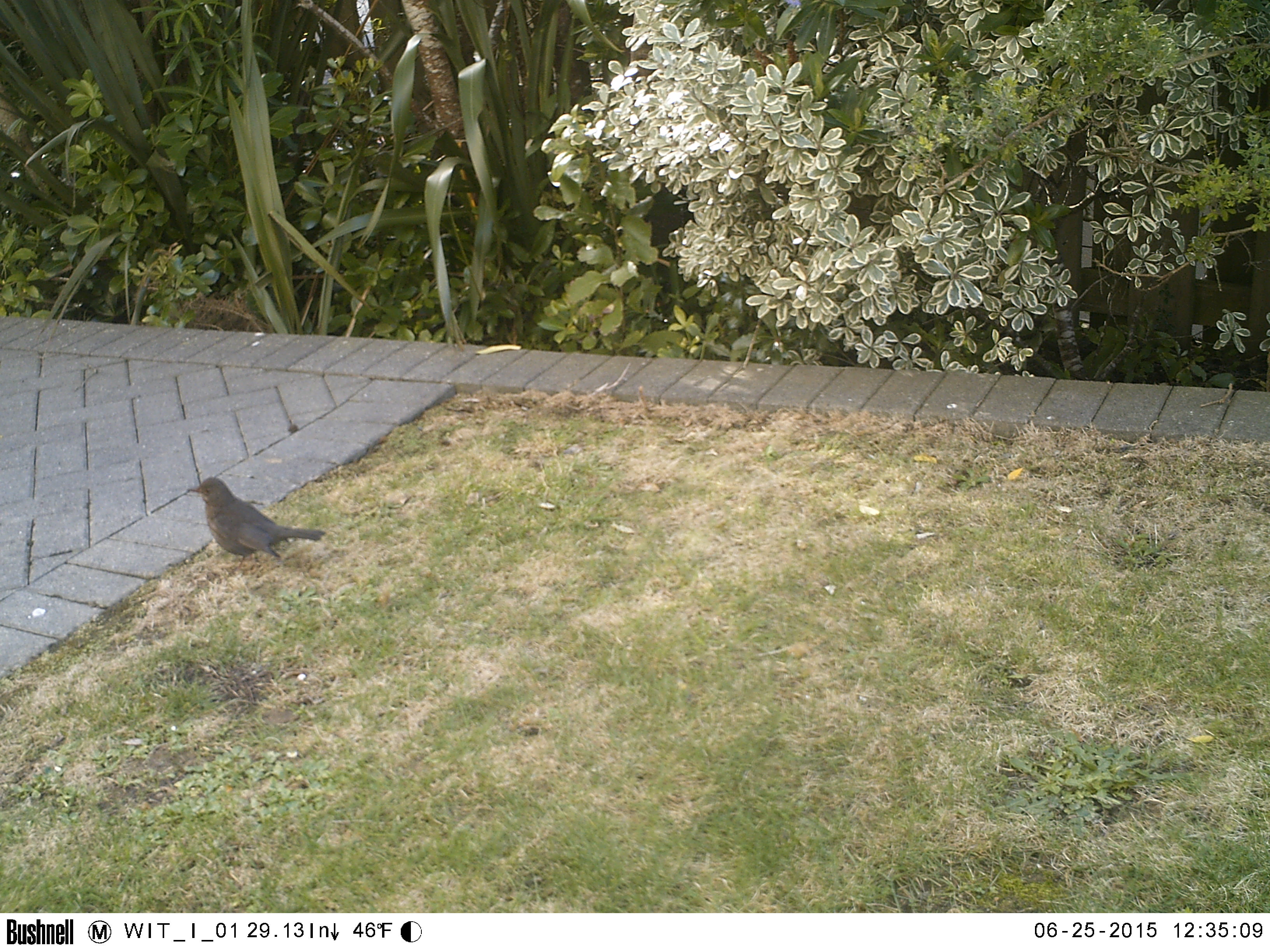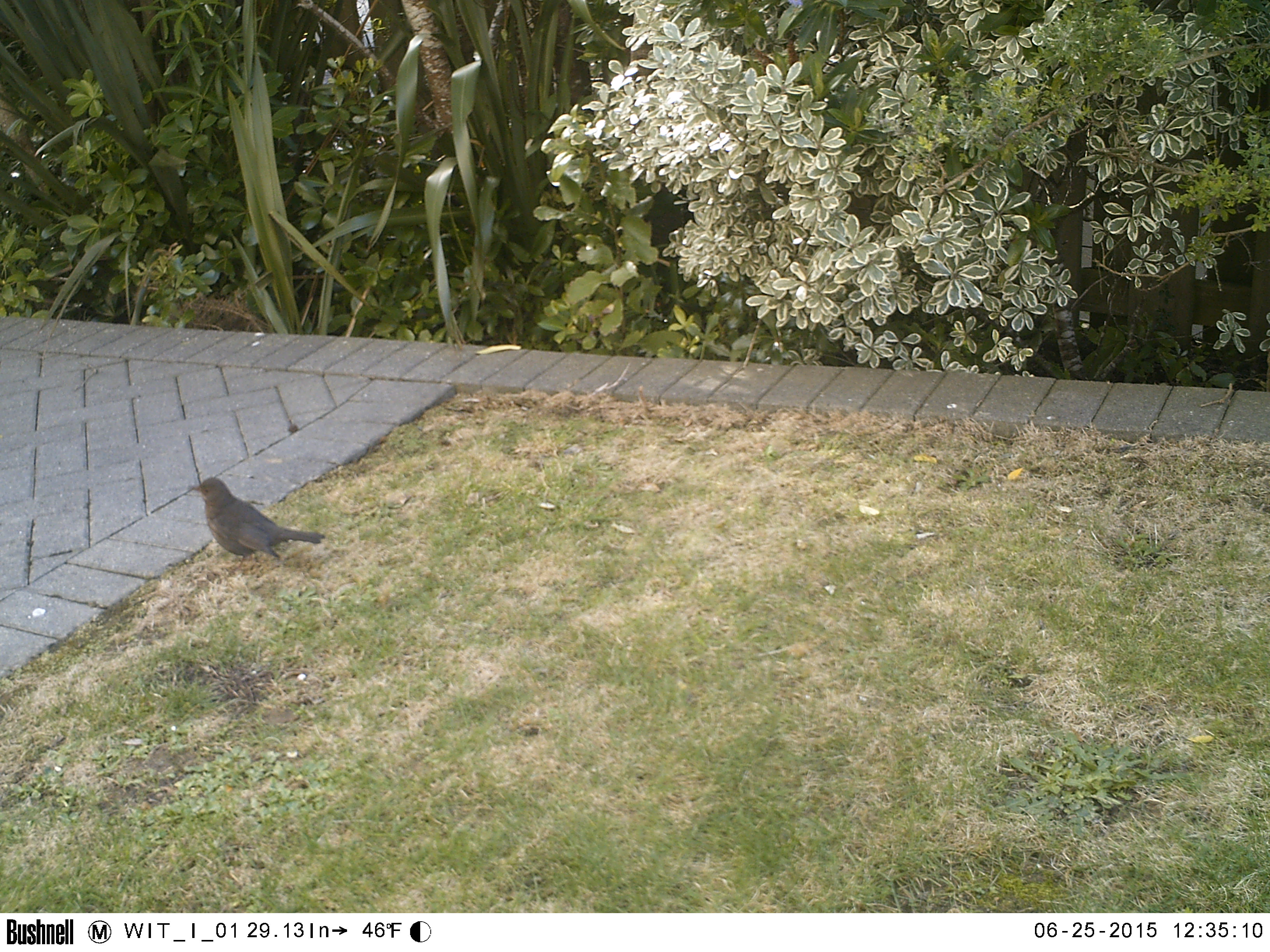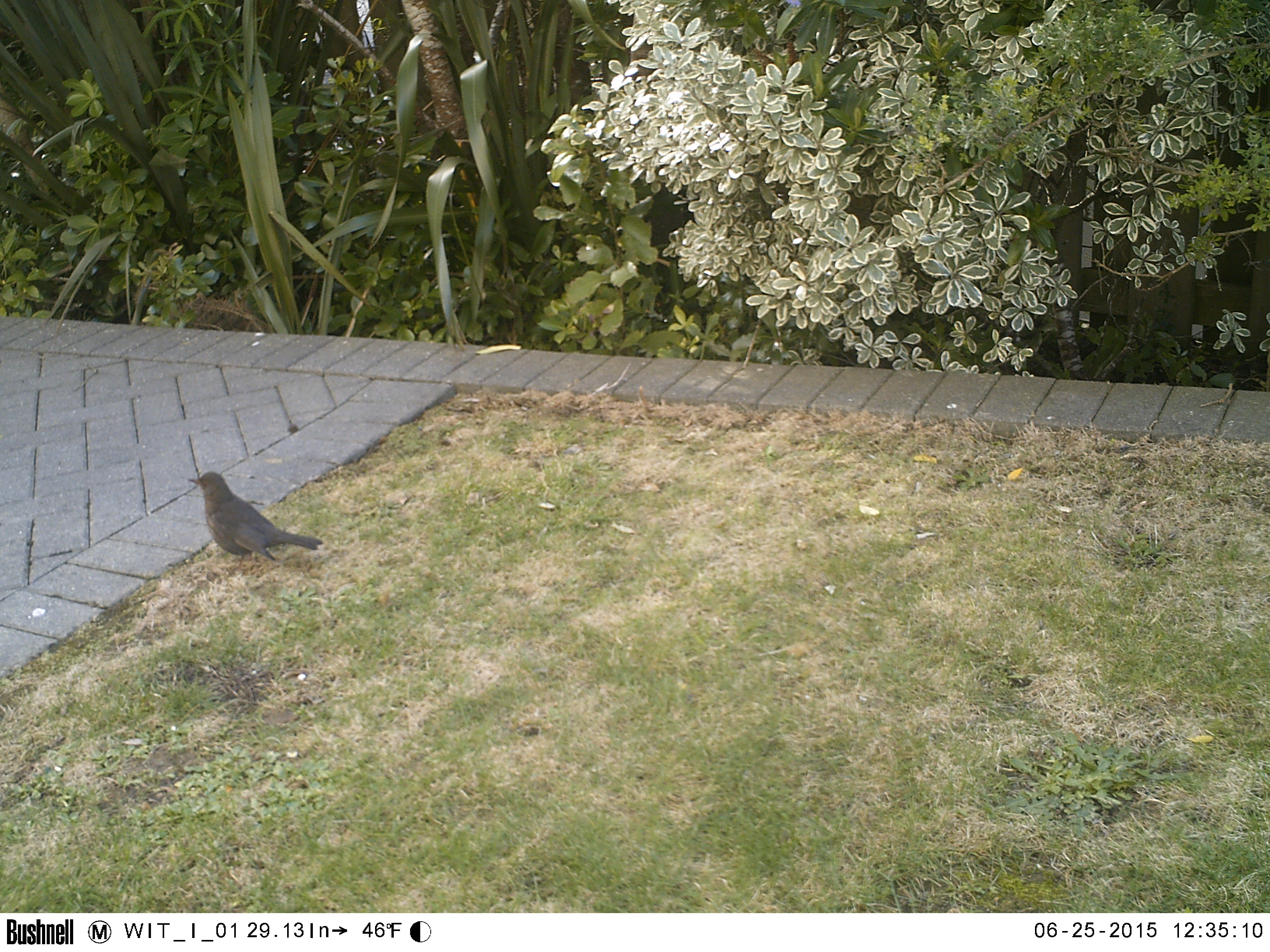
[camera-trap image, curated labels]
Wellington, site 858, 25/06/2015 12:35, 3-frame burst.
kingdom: Animalia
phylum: Chordata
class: Aves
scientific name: Aves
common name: bird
Bird (Aves).